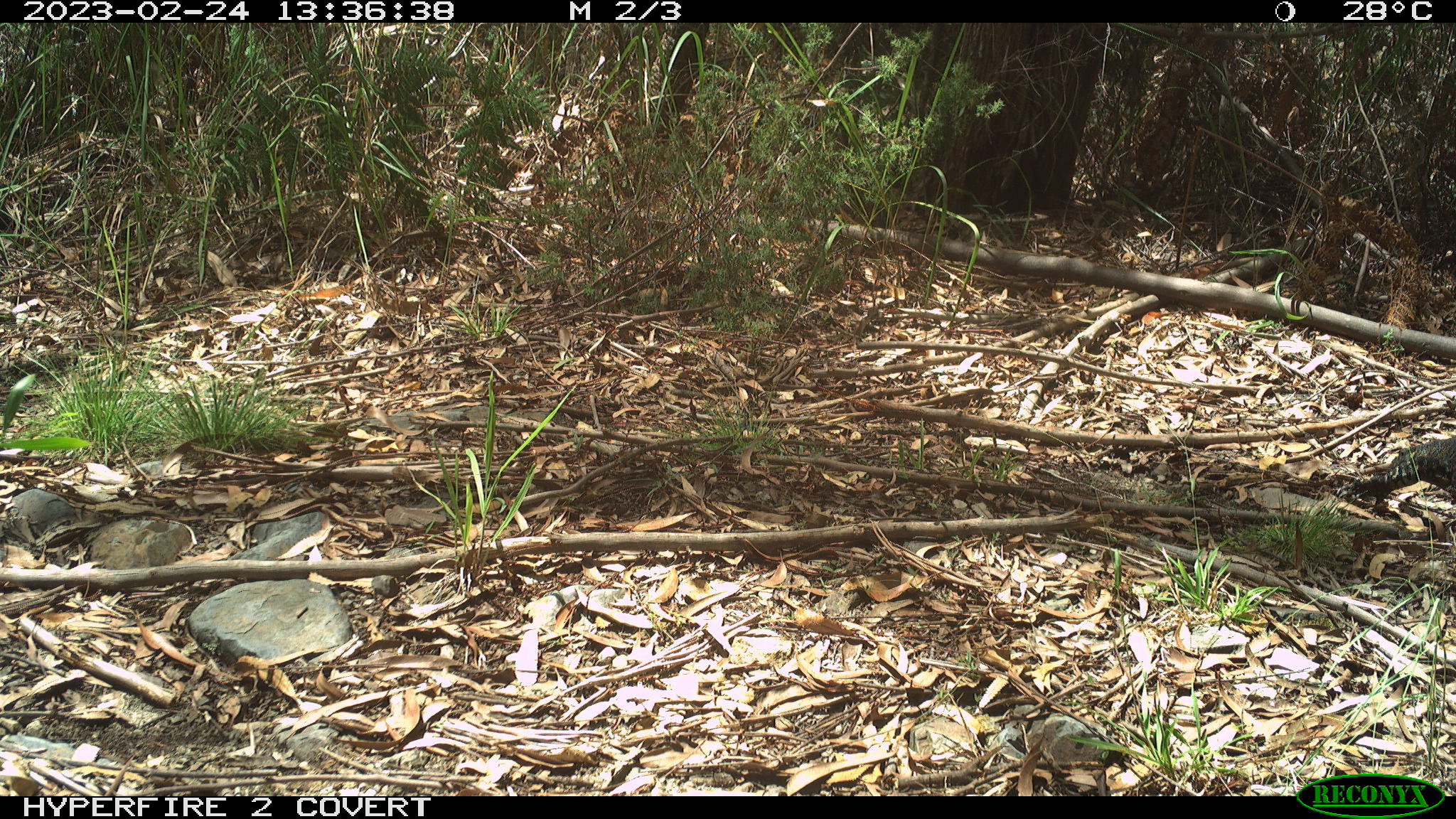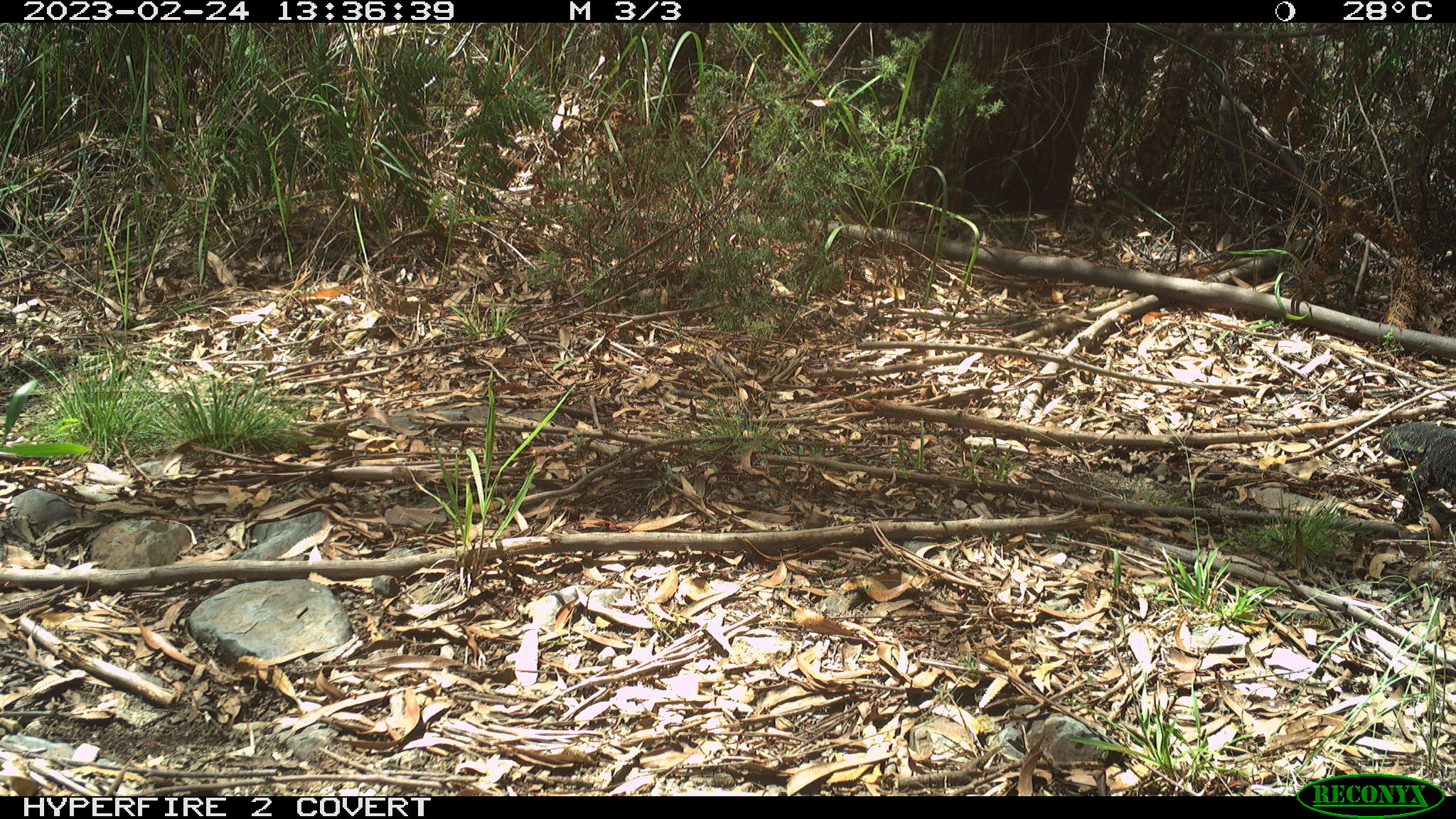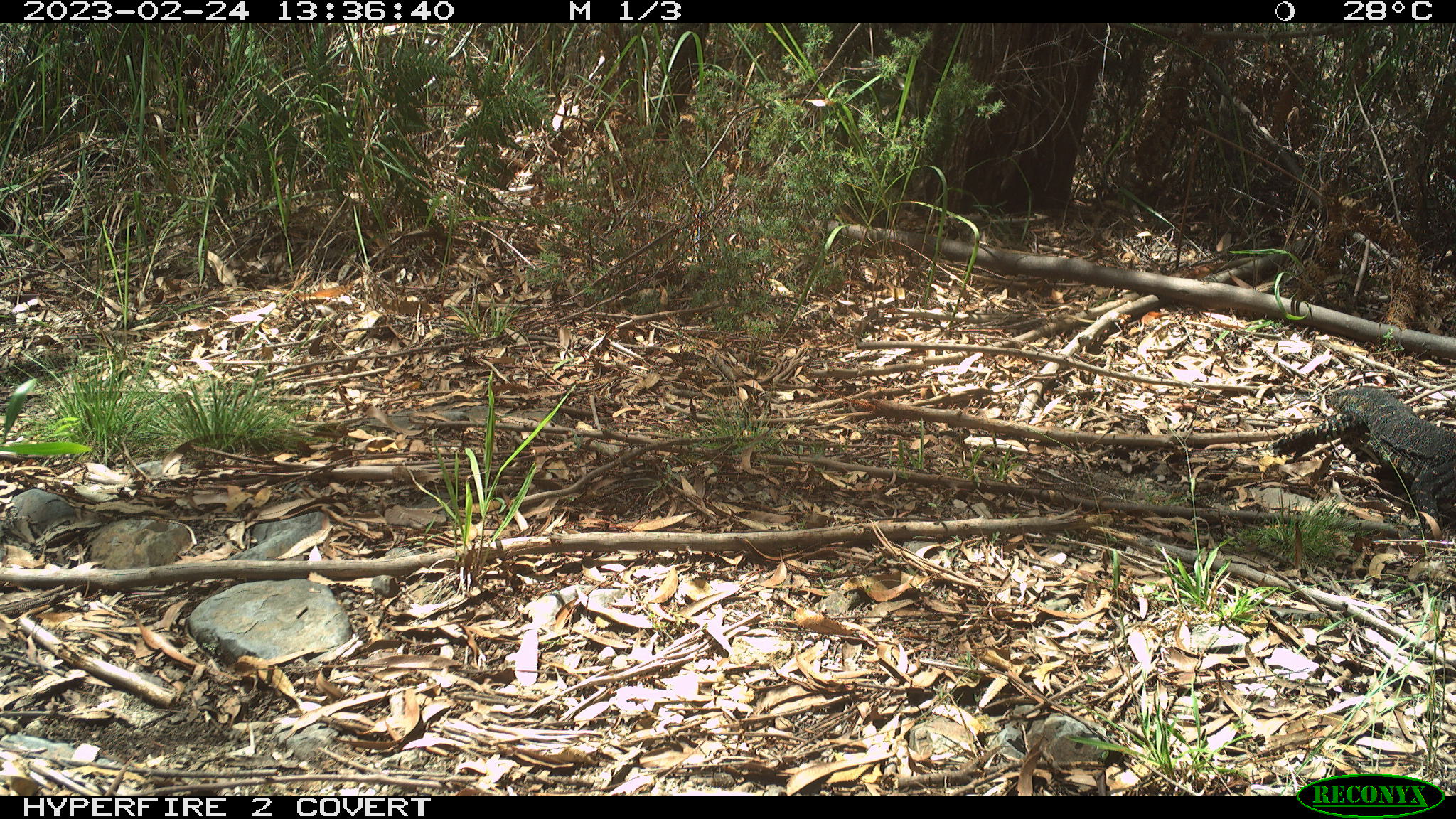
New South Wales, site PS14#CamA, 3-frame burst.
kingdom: Animalia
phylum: Chordata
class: Reptilia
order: Squamata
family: Varanidae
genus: Varanus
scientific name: Varanus varius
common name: lace monitor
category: goanna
Goanna (lace monitor) (Varanus varius).